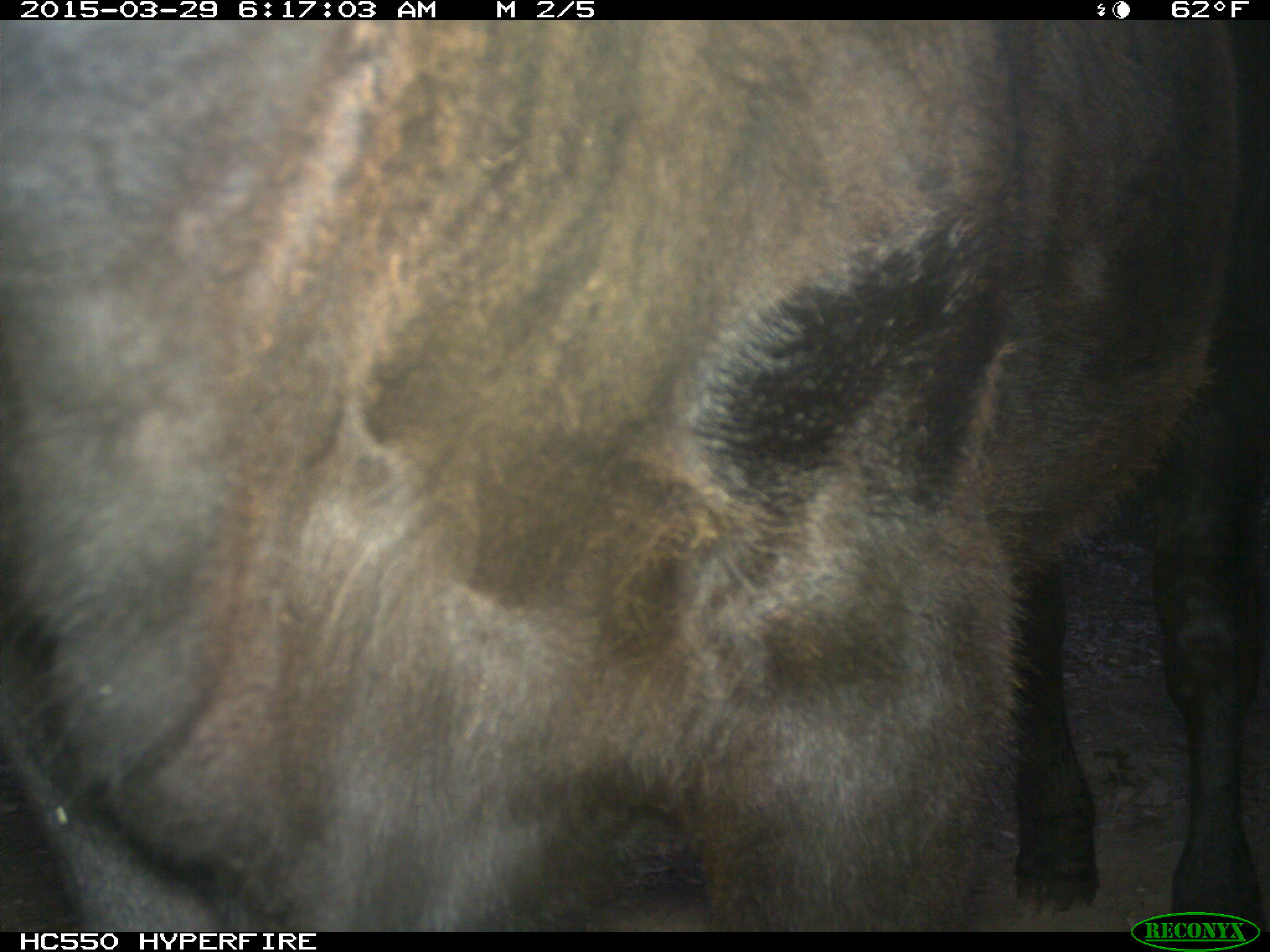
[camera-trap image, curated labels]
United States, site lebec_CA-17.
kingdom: Animalia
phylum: Chordata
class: Mammalia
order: Artiodactyla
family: Bovidae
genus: Bos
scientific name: Bos taurus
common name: domestic cow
Bos taurus (domestic cow).